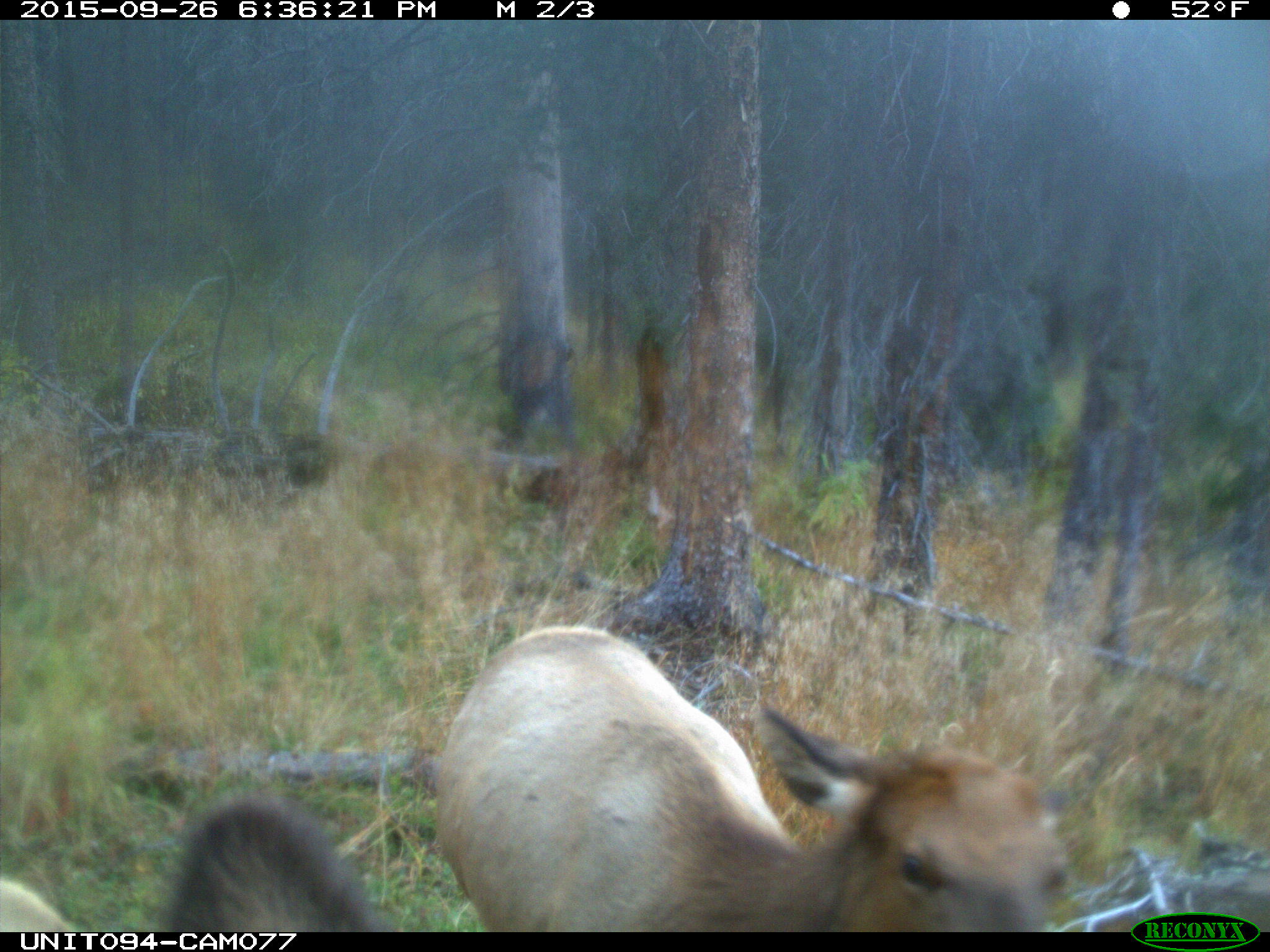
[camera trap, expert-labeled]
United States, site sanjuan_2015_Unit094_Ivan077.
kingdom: Animalia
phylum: Chordata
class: Mammalia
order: Artiodactyla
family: Cervidae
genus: Cervus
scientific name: Cervus elaphus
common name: red deer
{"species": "Cervus elaphus (red deer)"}